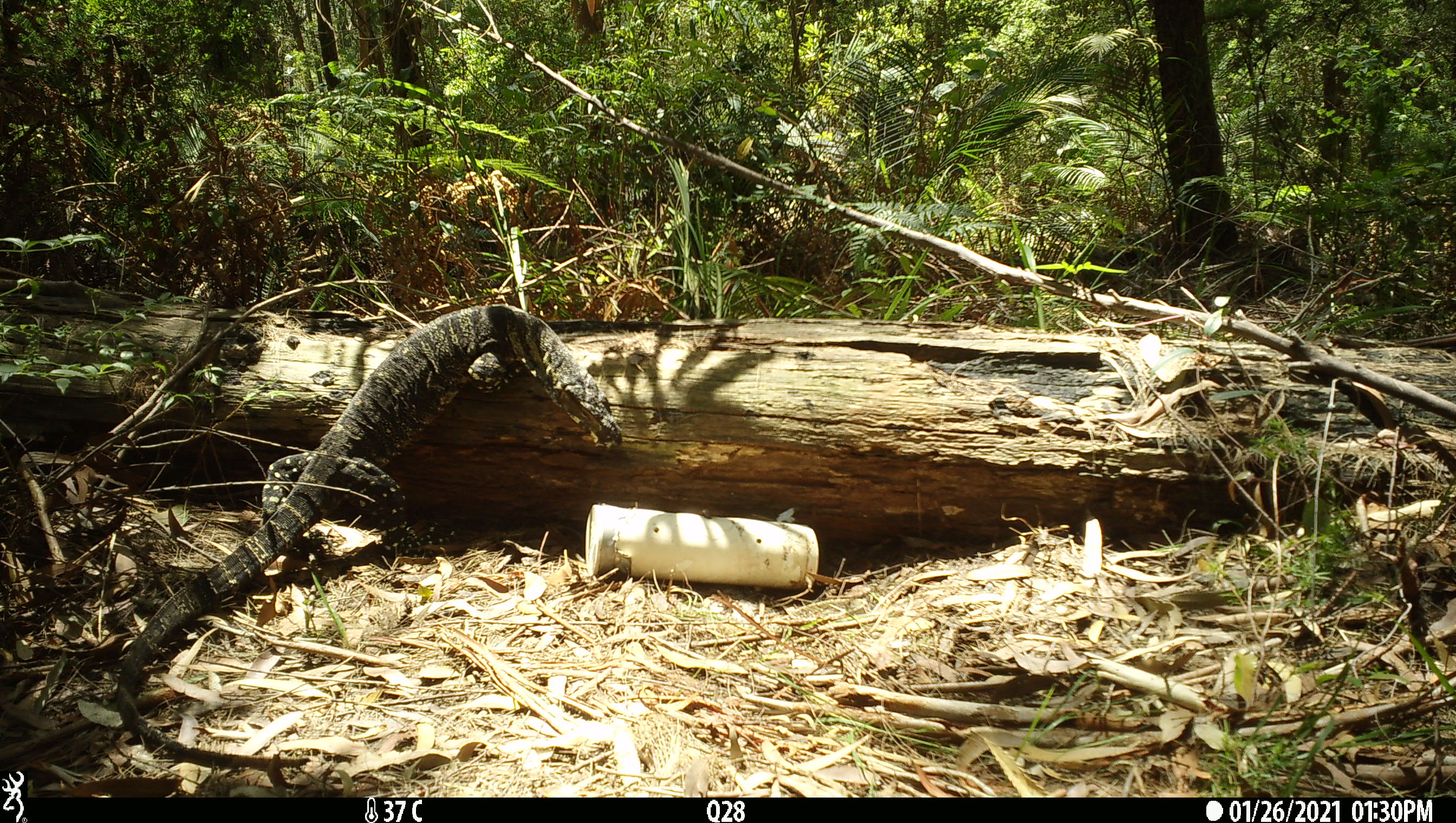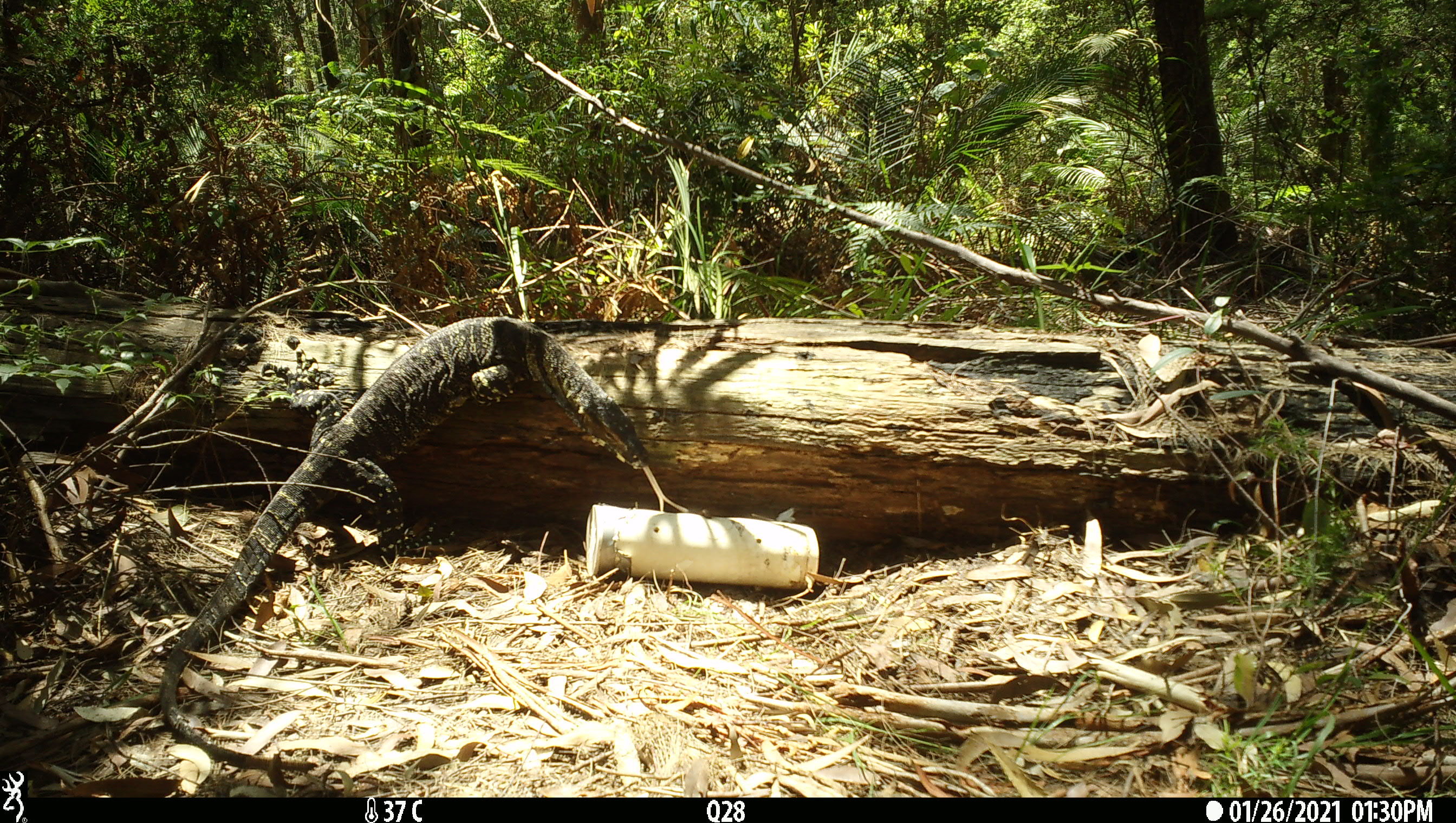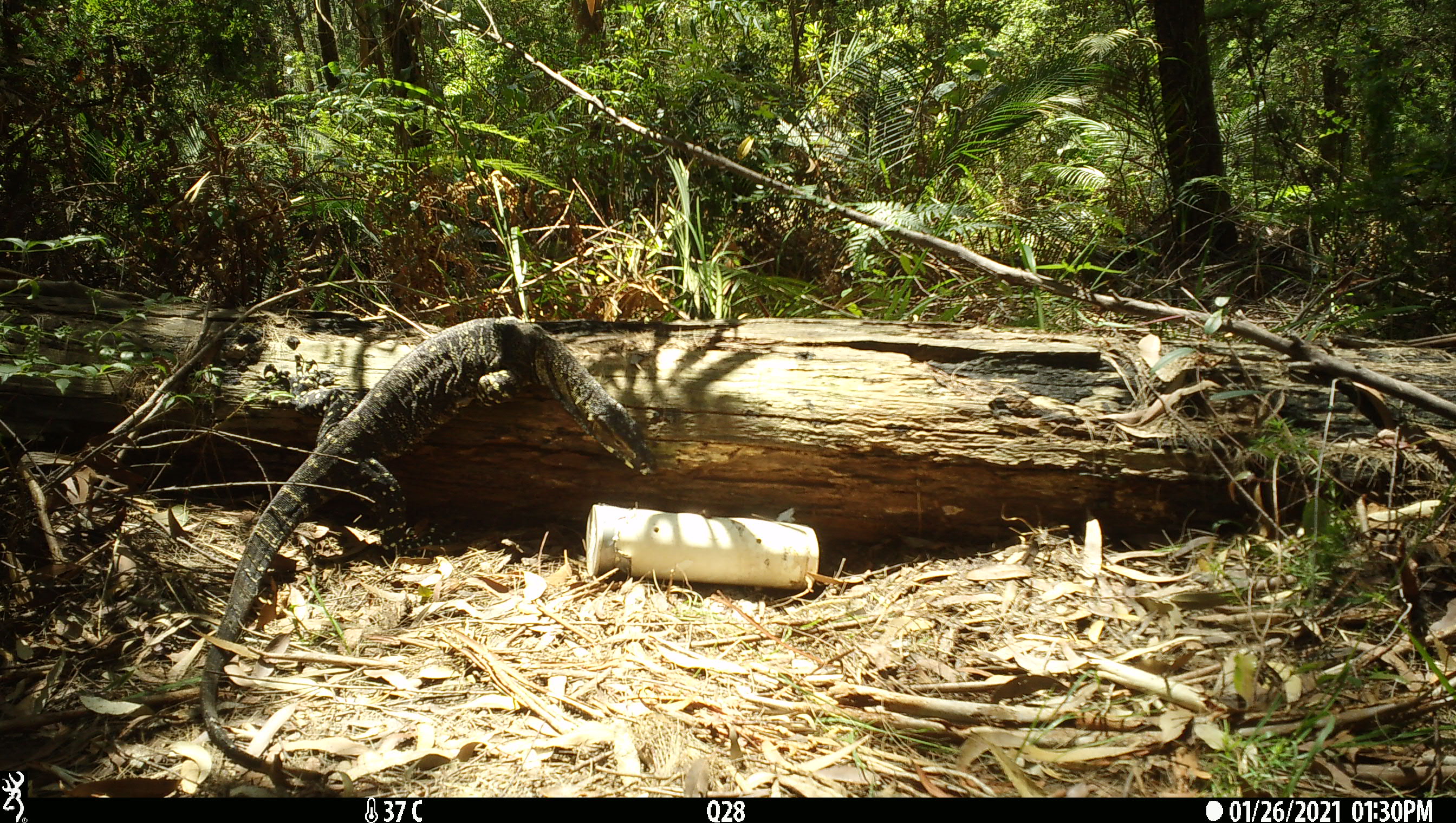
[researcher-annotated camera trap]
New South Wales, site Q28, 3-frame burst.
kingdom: Animalia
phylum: Chordata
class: Reptilia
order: Squamata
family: Varanidae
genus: Varanus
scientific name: Varanus varius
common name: lace monitor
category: goanna